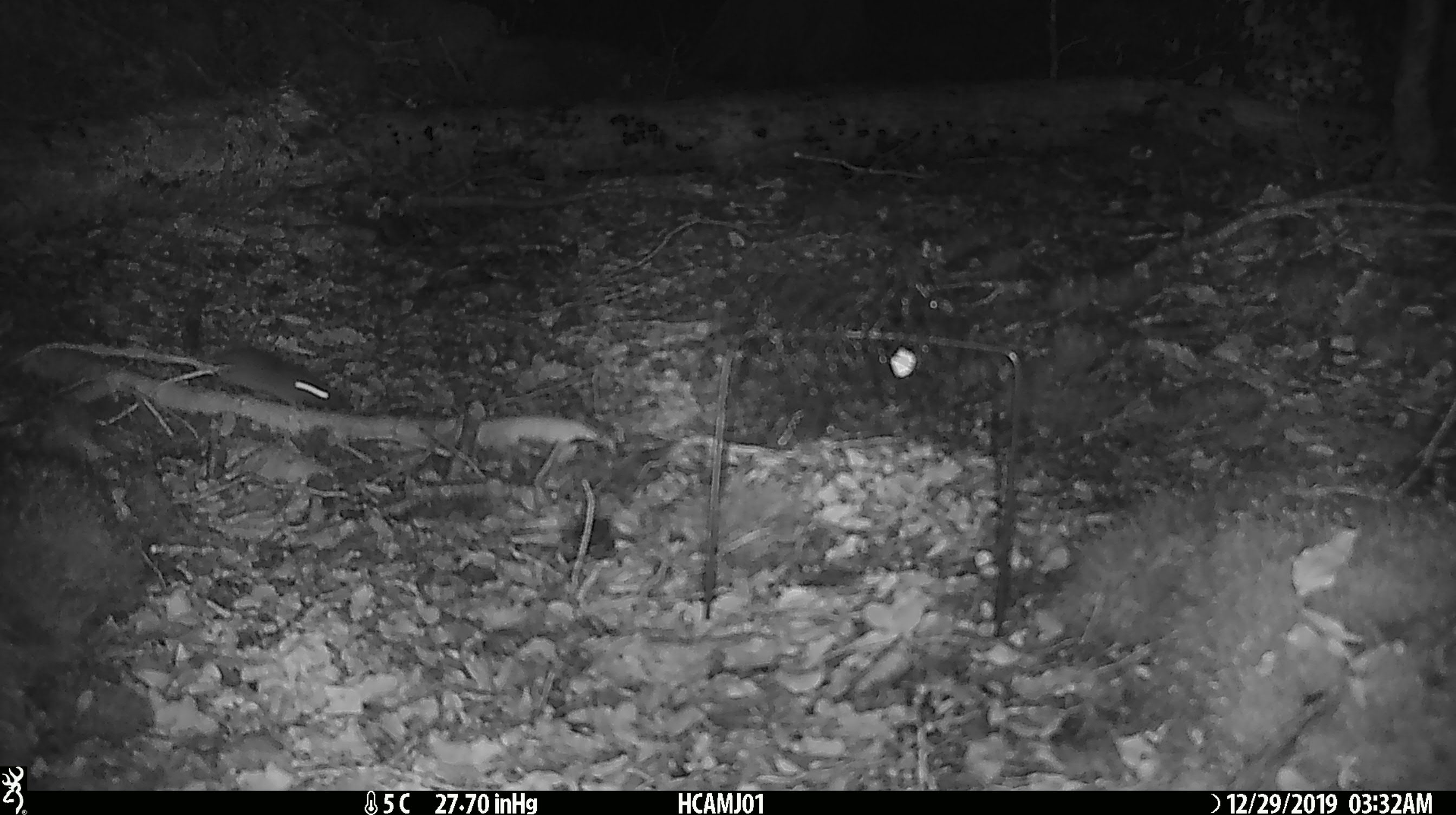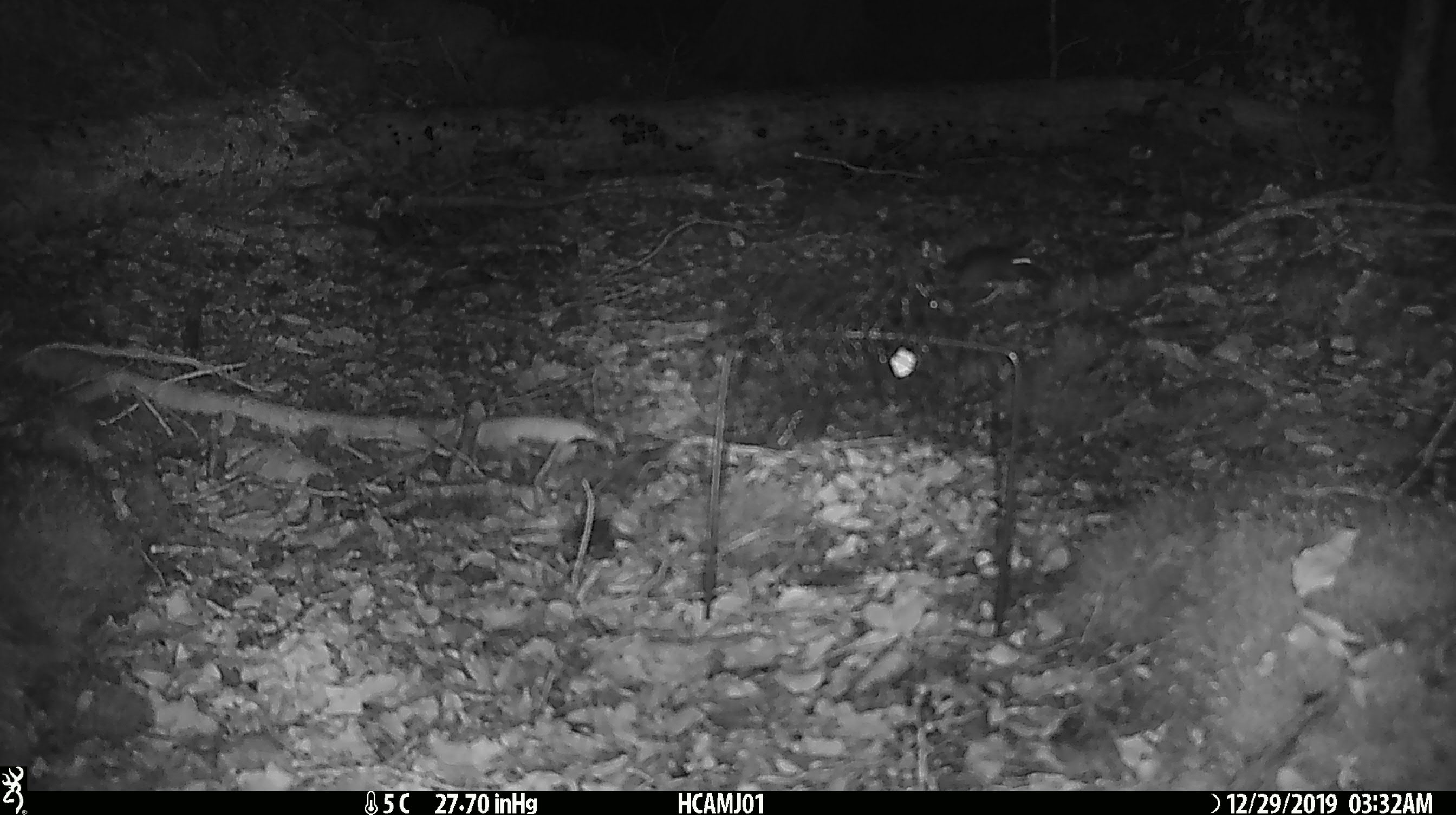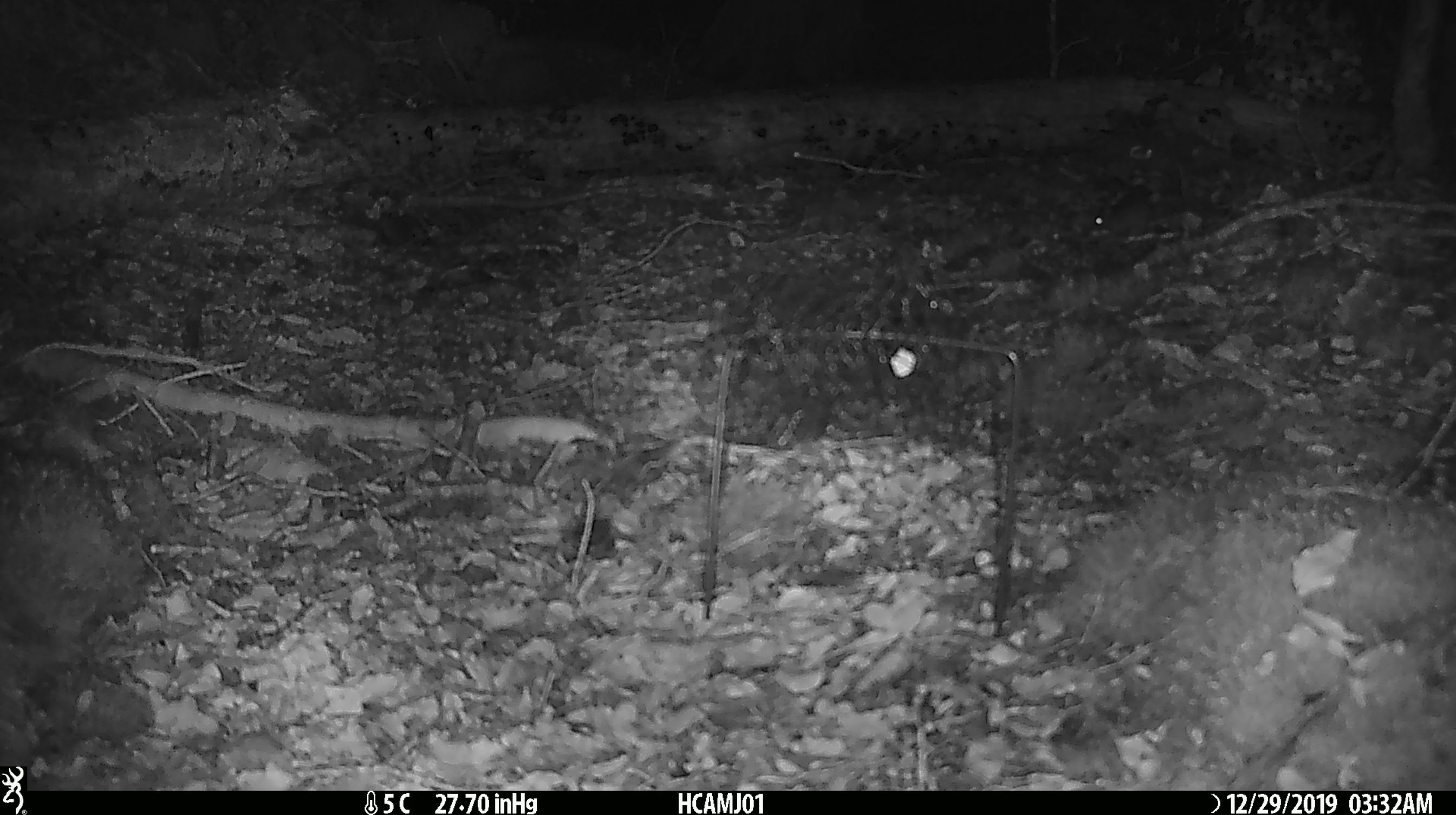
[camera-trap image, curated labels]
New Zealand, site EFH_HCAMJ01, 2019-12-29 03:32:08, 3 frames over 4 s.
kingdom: Animalia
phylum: Chordata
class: Mammalia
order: Rodentia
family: Muridae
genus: Mus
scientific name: Mus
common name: mouse